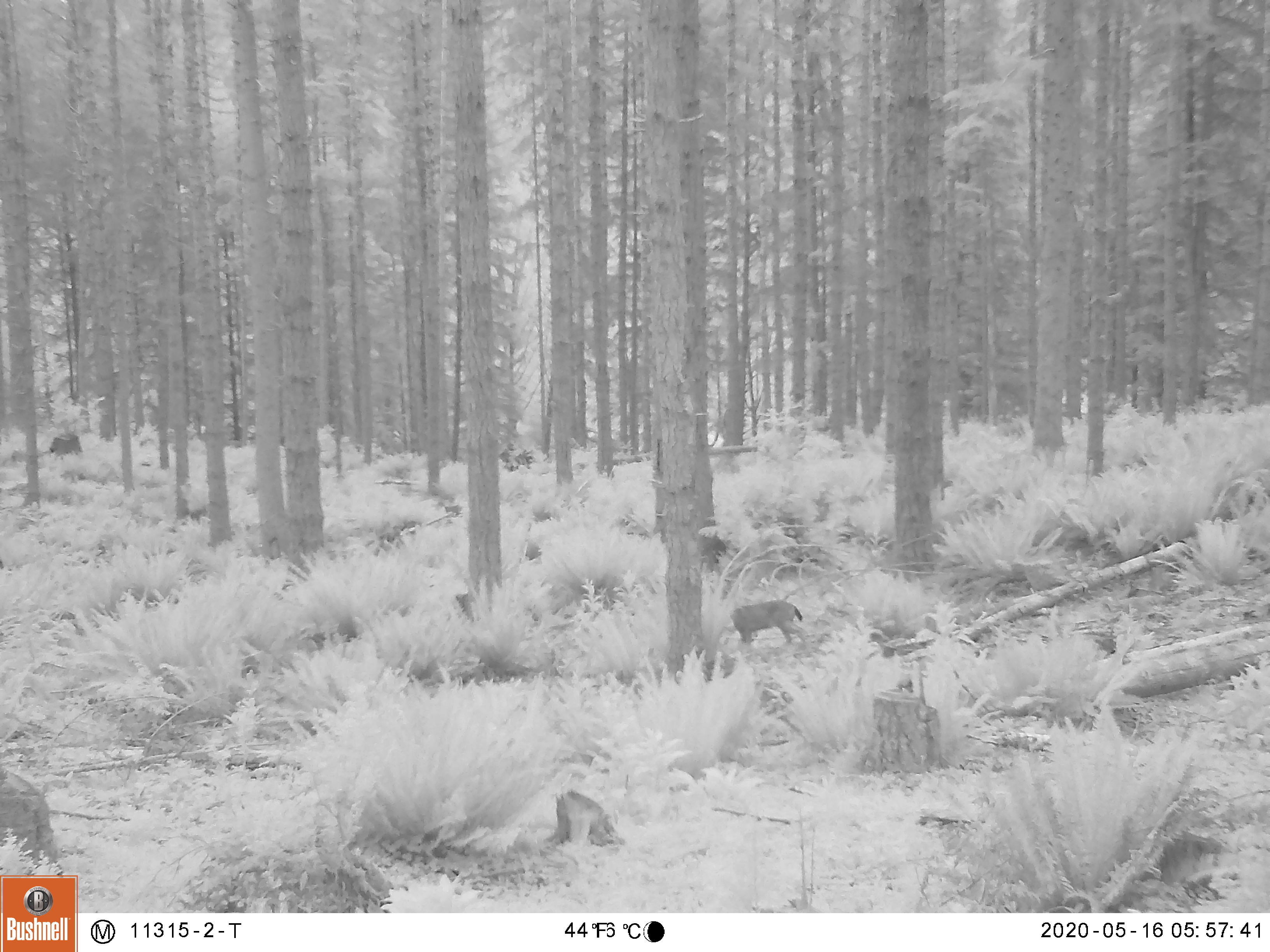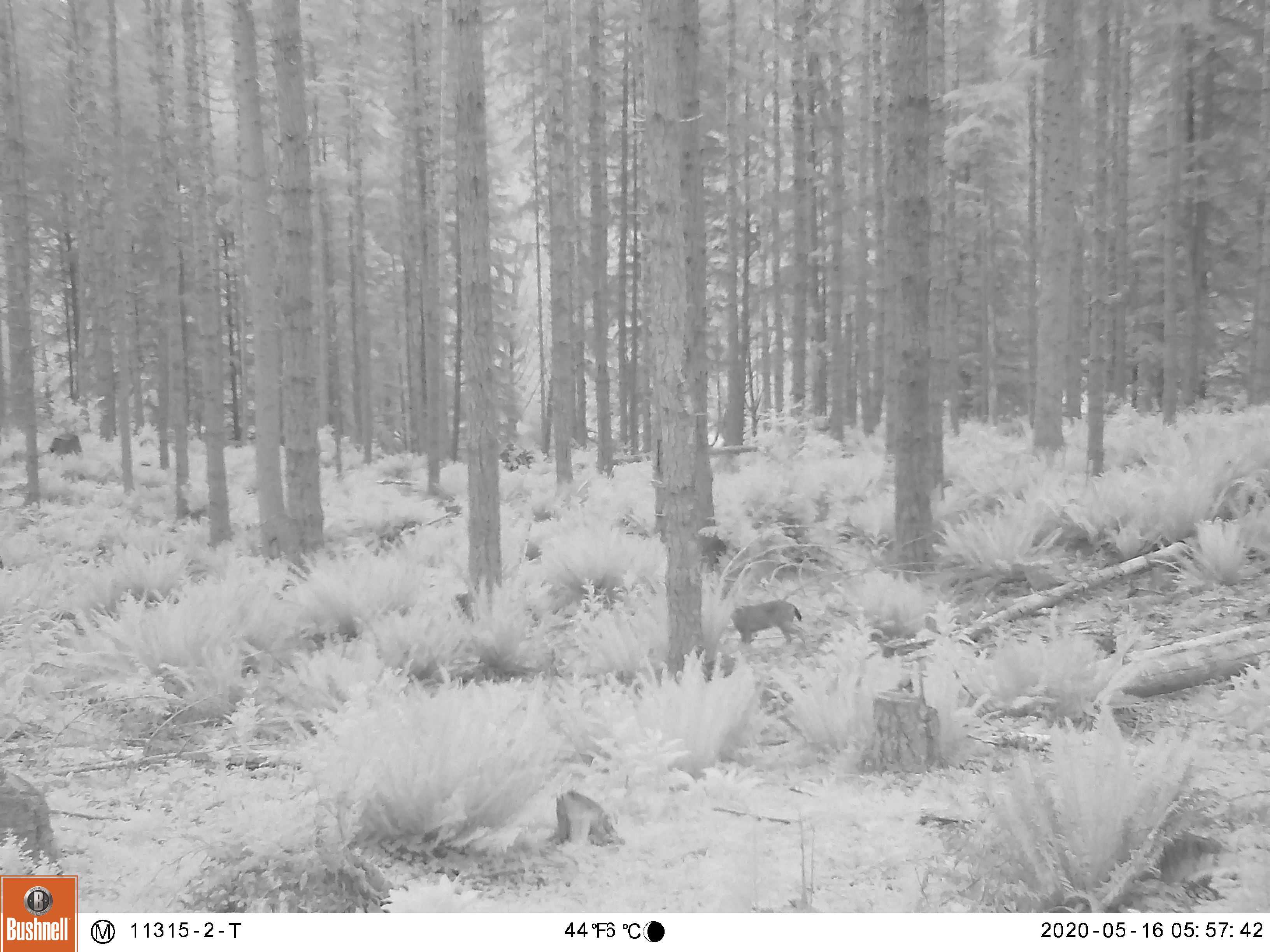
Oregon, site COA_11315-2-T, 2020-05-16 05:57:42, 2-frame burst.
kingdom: Animalia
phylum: Chordata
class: Mammalia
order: Artiodactyla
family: Cervidae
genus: Odocoileus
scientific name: Odocoileus hemionus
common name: black-tailed deer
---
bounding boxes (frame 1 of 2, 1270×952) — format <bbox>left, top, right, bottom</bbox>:
black-tailed deer: <bbox>726, 596, 810, 653</bbox>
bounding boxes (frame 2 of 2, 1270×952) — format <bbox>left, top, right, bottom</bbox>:
black-tailed deer: <bbox>724, 598, 810, 651</bbox>